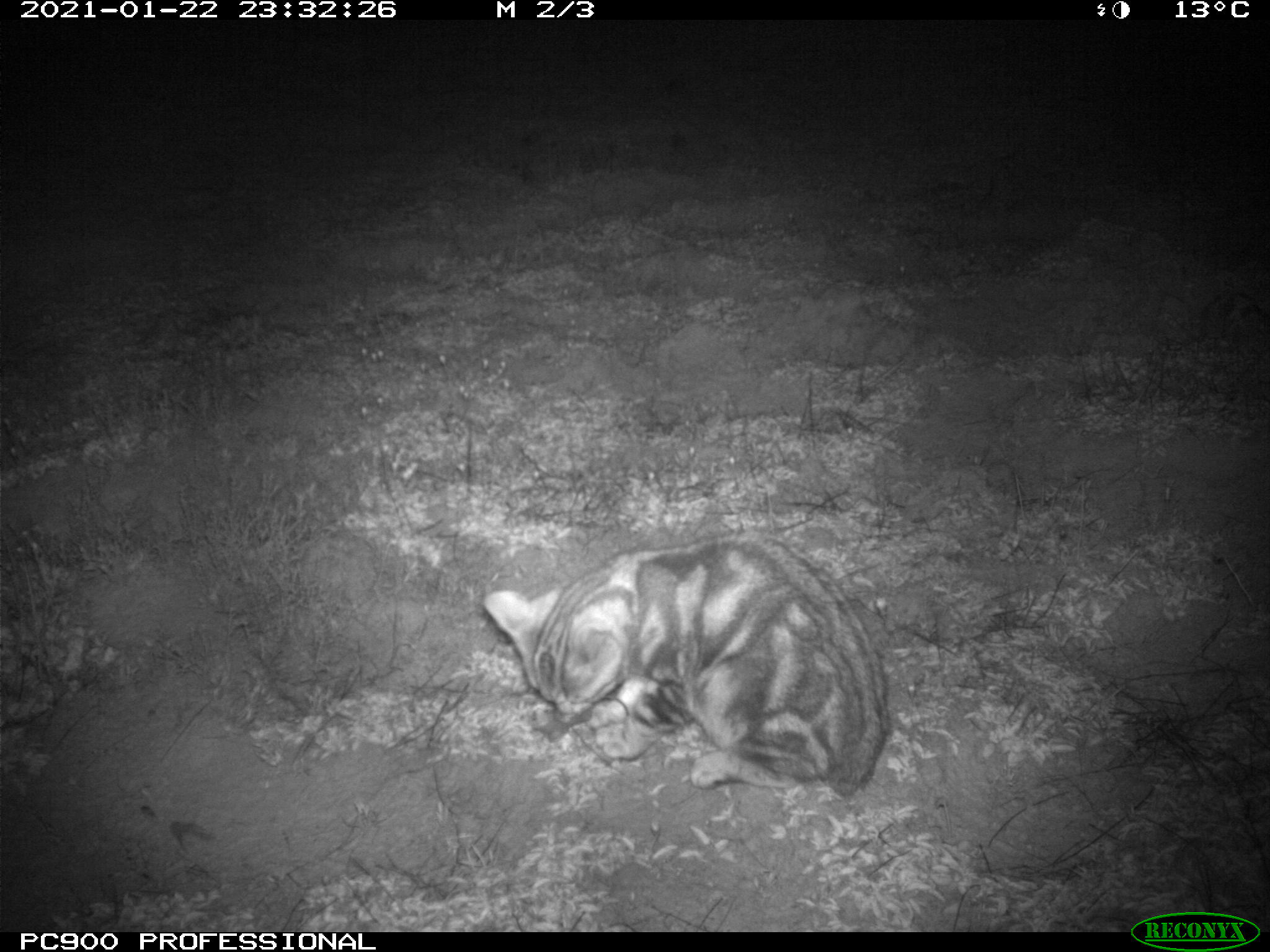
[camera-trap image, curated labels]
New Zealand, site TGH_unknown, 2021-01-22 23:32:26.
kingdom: Animalia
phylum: Chordata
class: Mammalia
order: Carnivora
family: Felidae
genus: Felis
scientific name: Felis catus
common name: domestic cat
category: cat